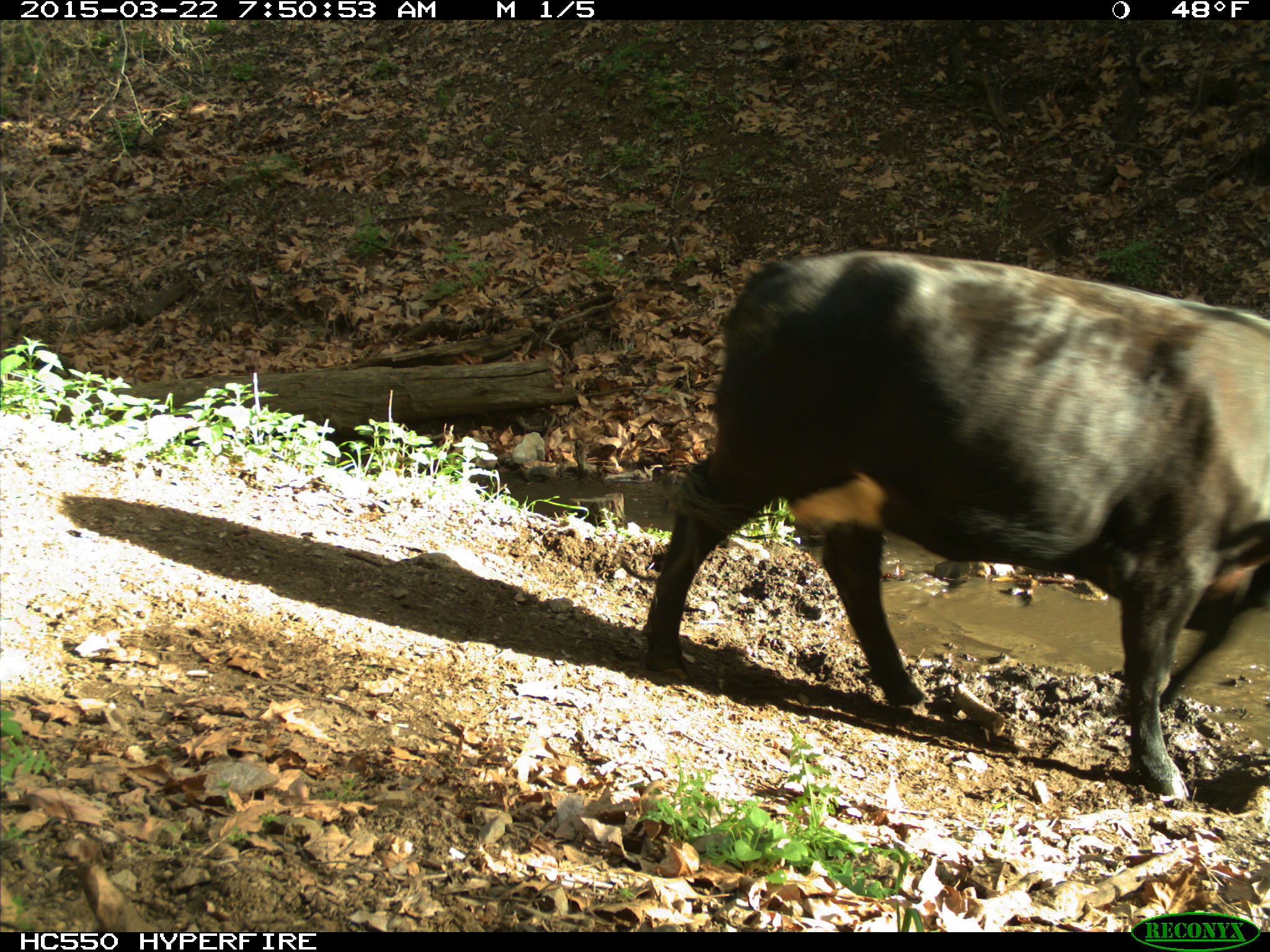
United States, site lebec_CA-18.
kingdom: Animalia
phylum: Chordata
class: Mammalia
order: Artiodactyla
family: Bovidae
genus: Bos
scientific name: Bos taurus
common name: domestic cow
Bos taurus (domestic cow).